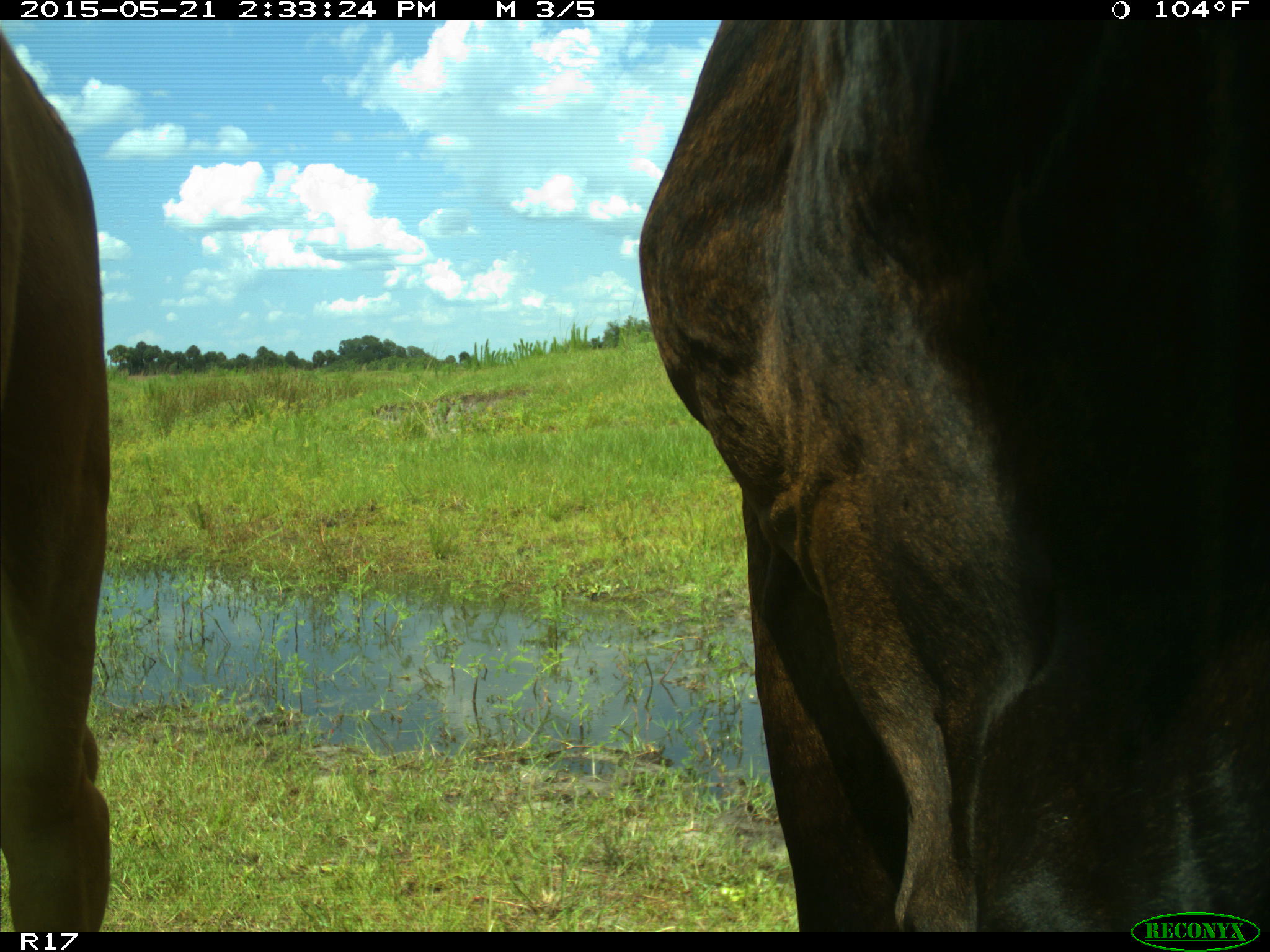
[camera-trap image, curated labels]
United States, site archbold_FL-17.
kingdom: Animalia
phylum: Chordata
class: Mammalia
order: Artiodactyla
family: Bovidae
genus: Bos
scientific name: Bos taurus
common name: domestic cow